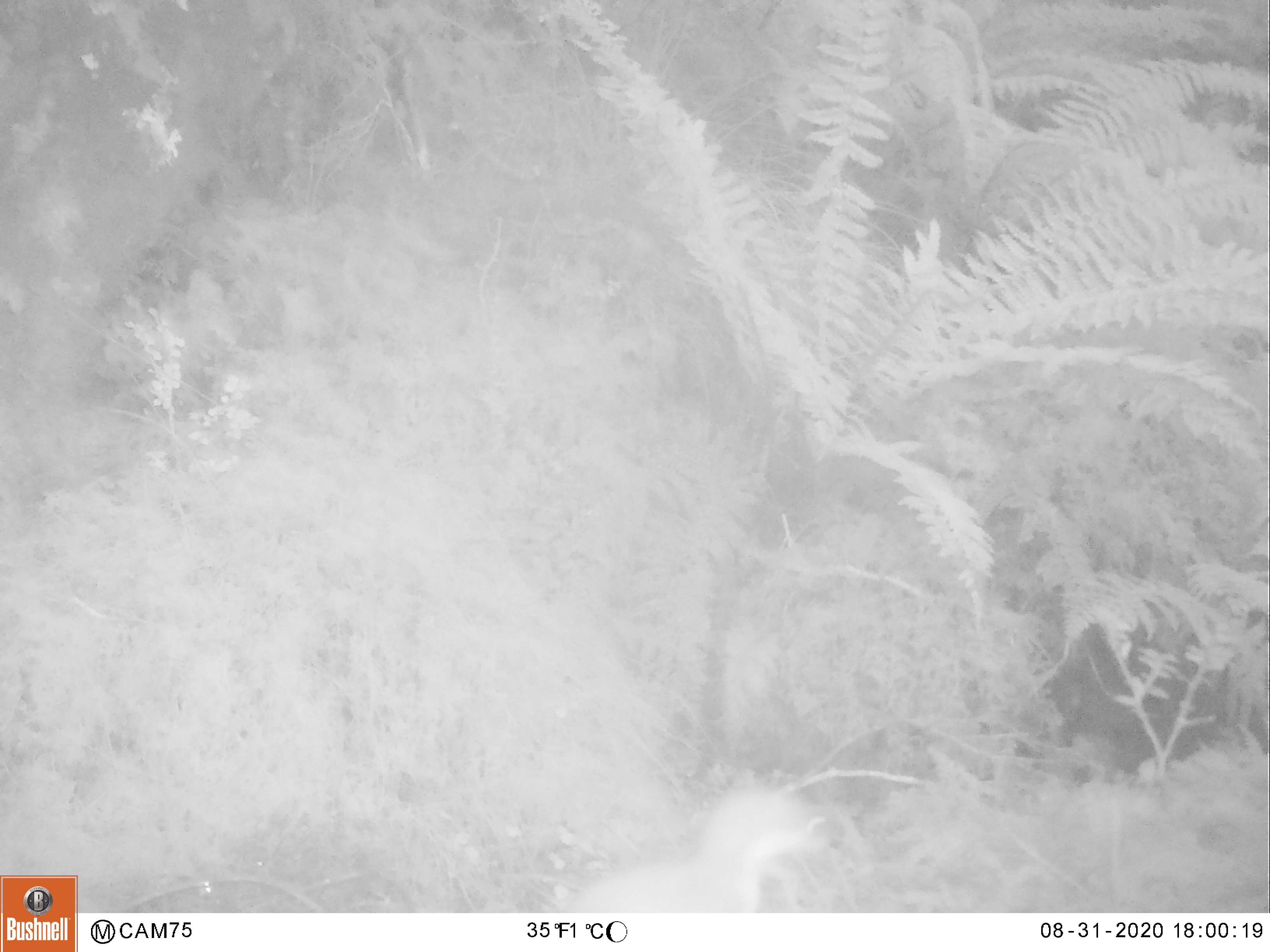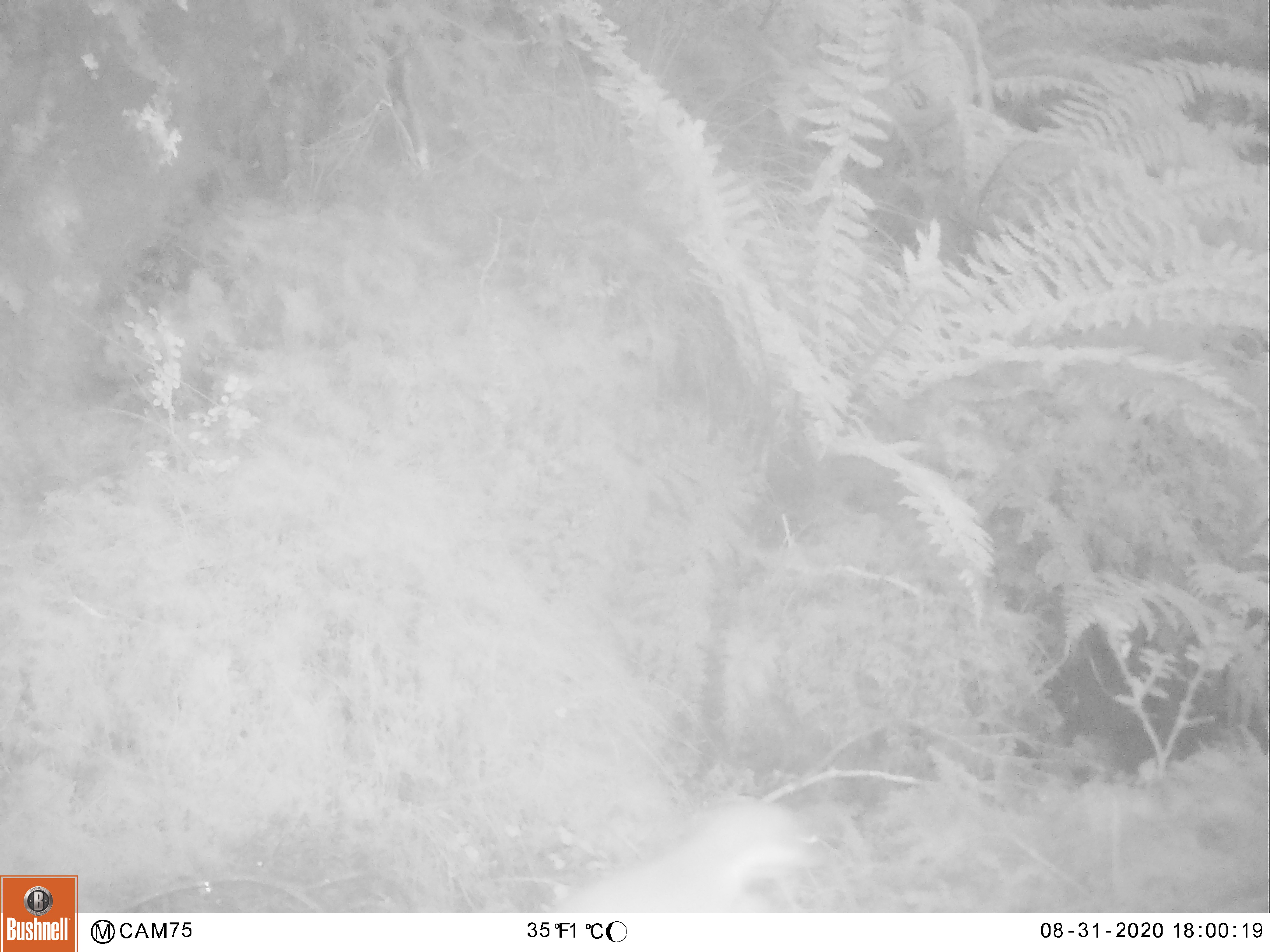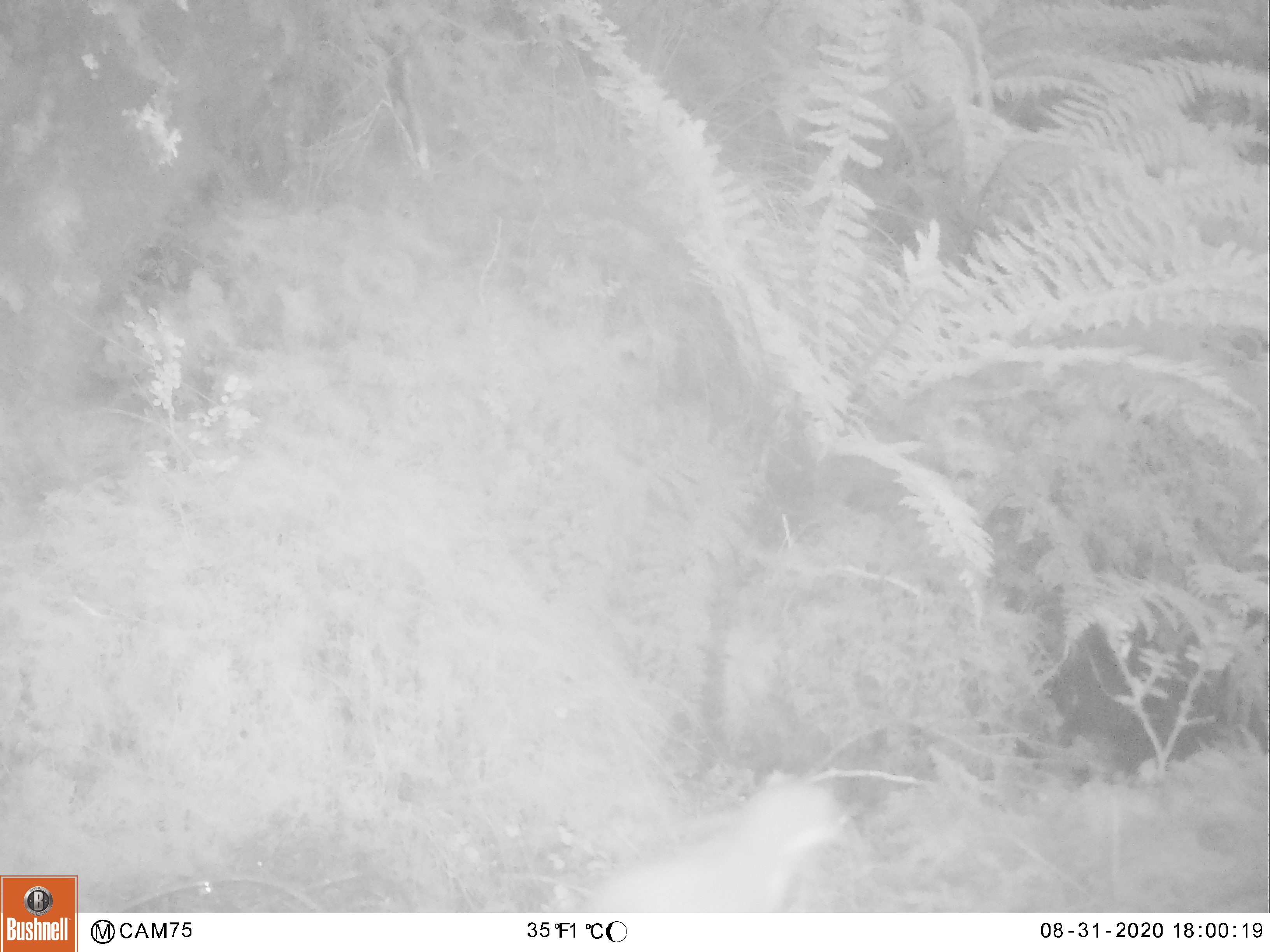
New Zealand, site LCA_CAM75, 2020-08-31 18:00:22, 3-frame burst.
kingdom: Animalia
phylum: Chordata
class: Mammalia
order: Carnivora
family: Mustelidae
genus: Mustela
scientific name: Mustela erminea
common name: stoat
Stoat (Mustela erminea).